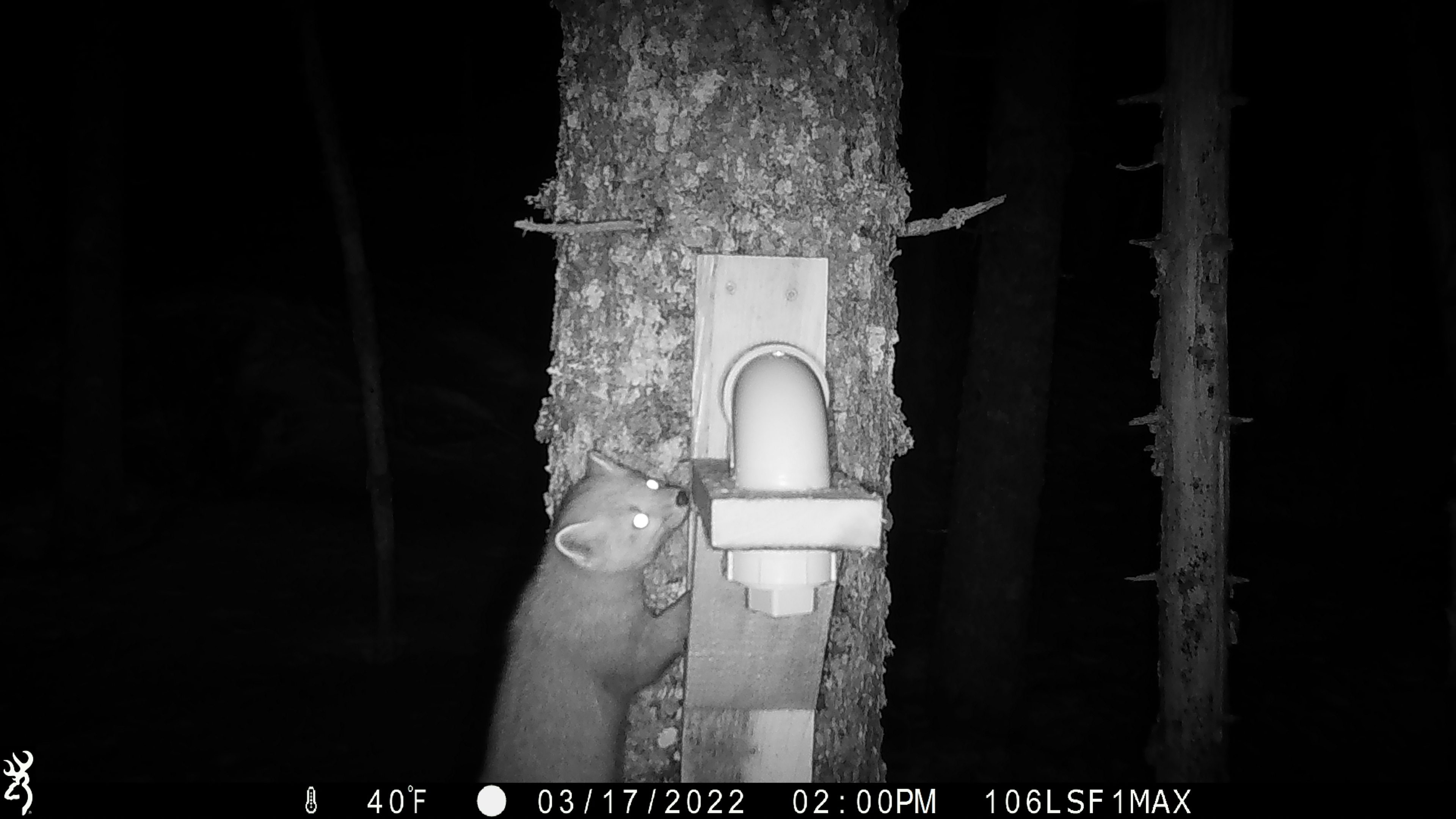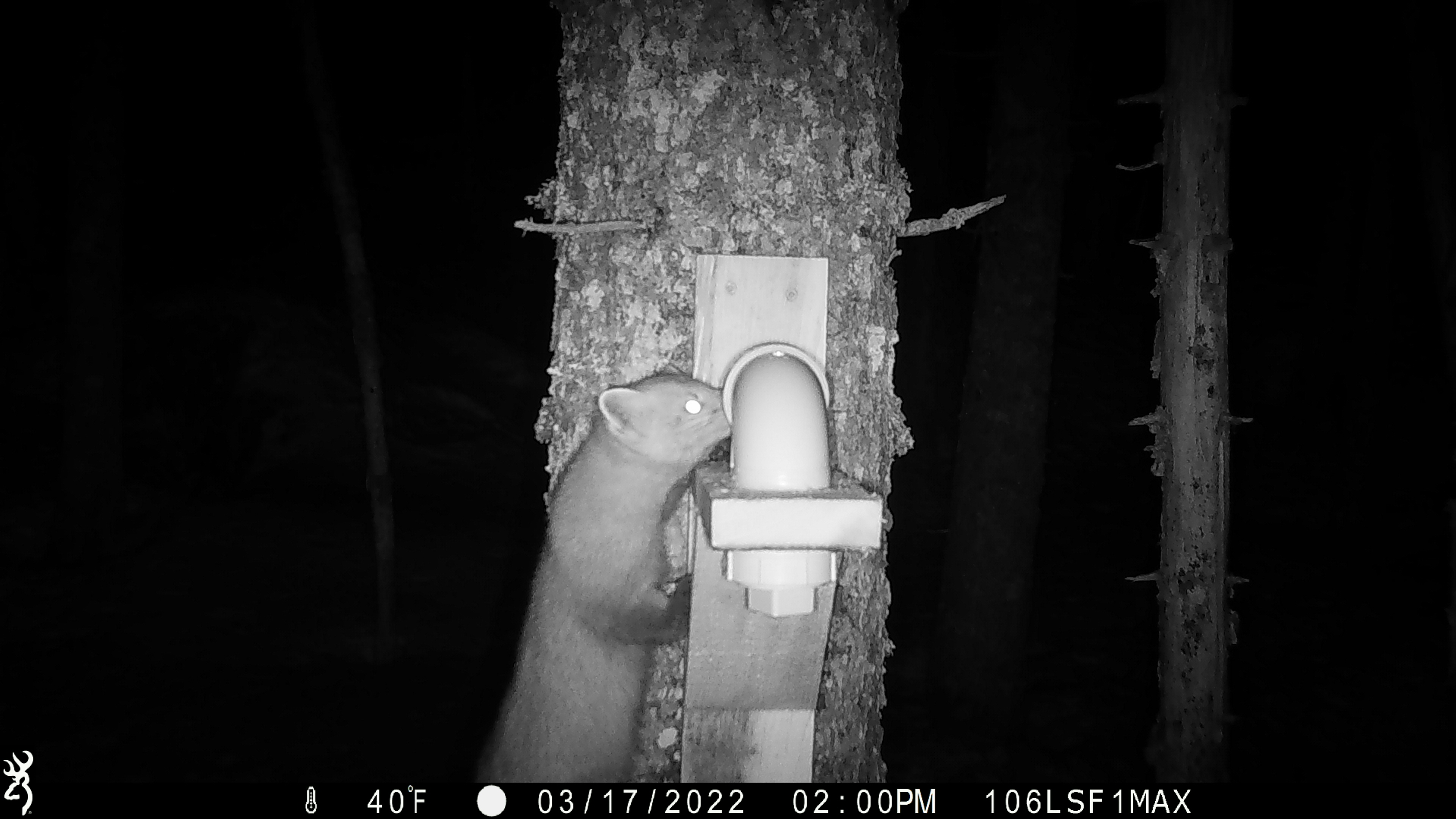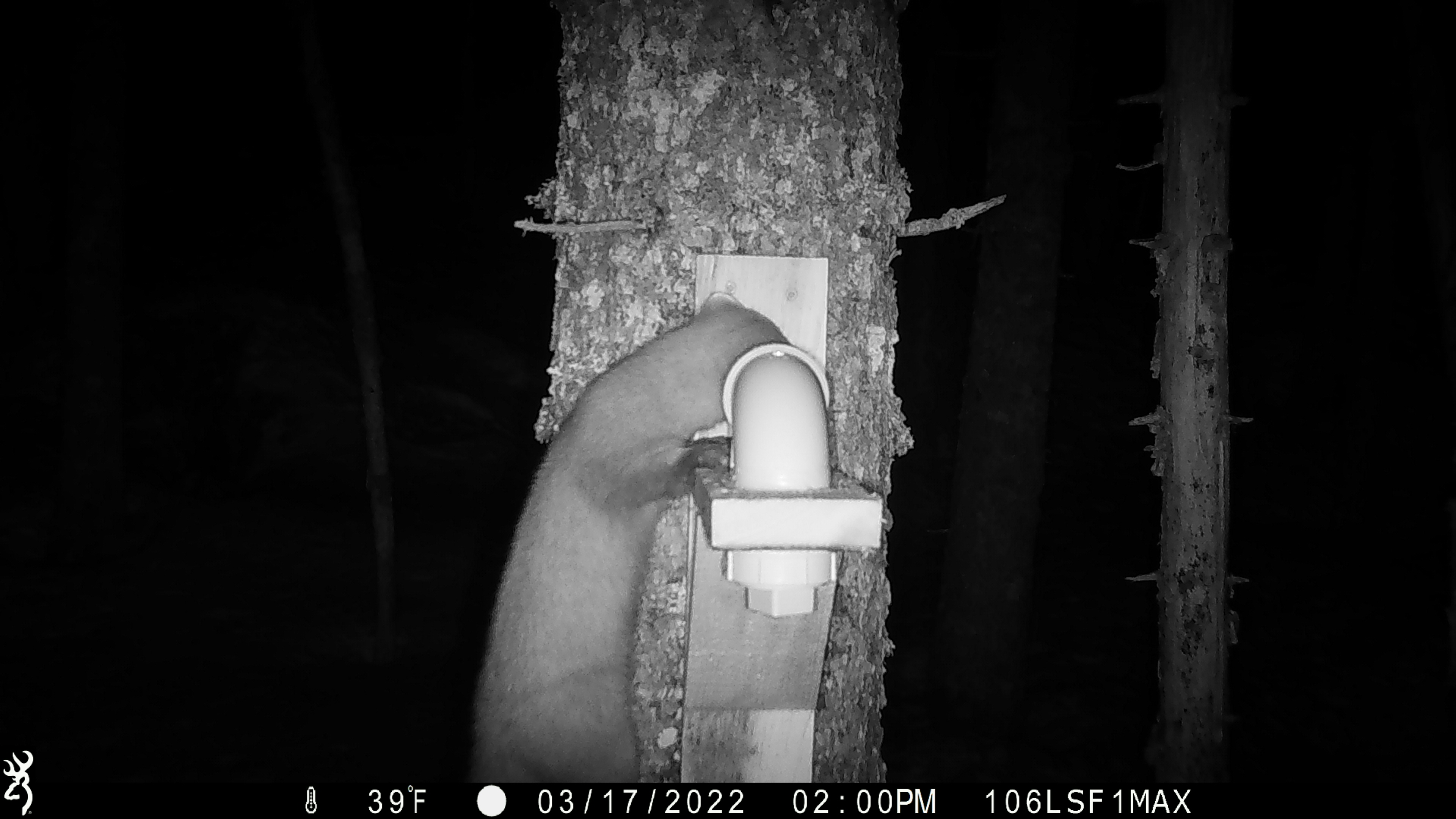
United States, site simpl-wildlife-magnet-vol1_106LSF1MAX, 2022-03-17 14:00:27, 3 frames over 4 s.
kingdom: Animalia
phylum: Chordata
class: Mammalia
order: Carnivora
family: Mustelidae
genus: Martes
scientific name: Martes americana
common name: american marten